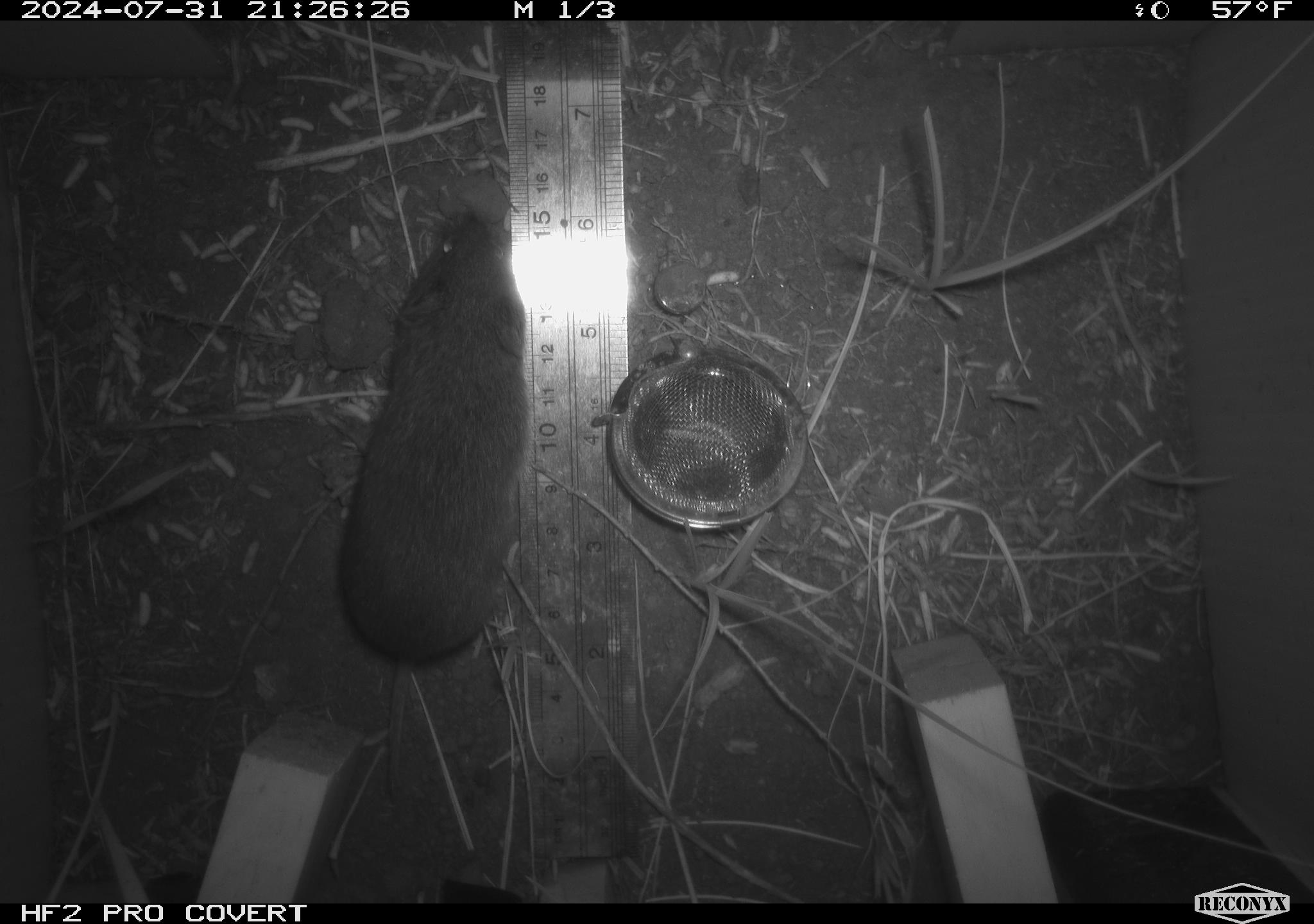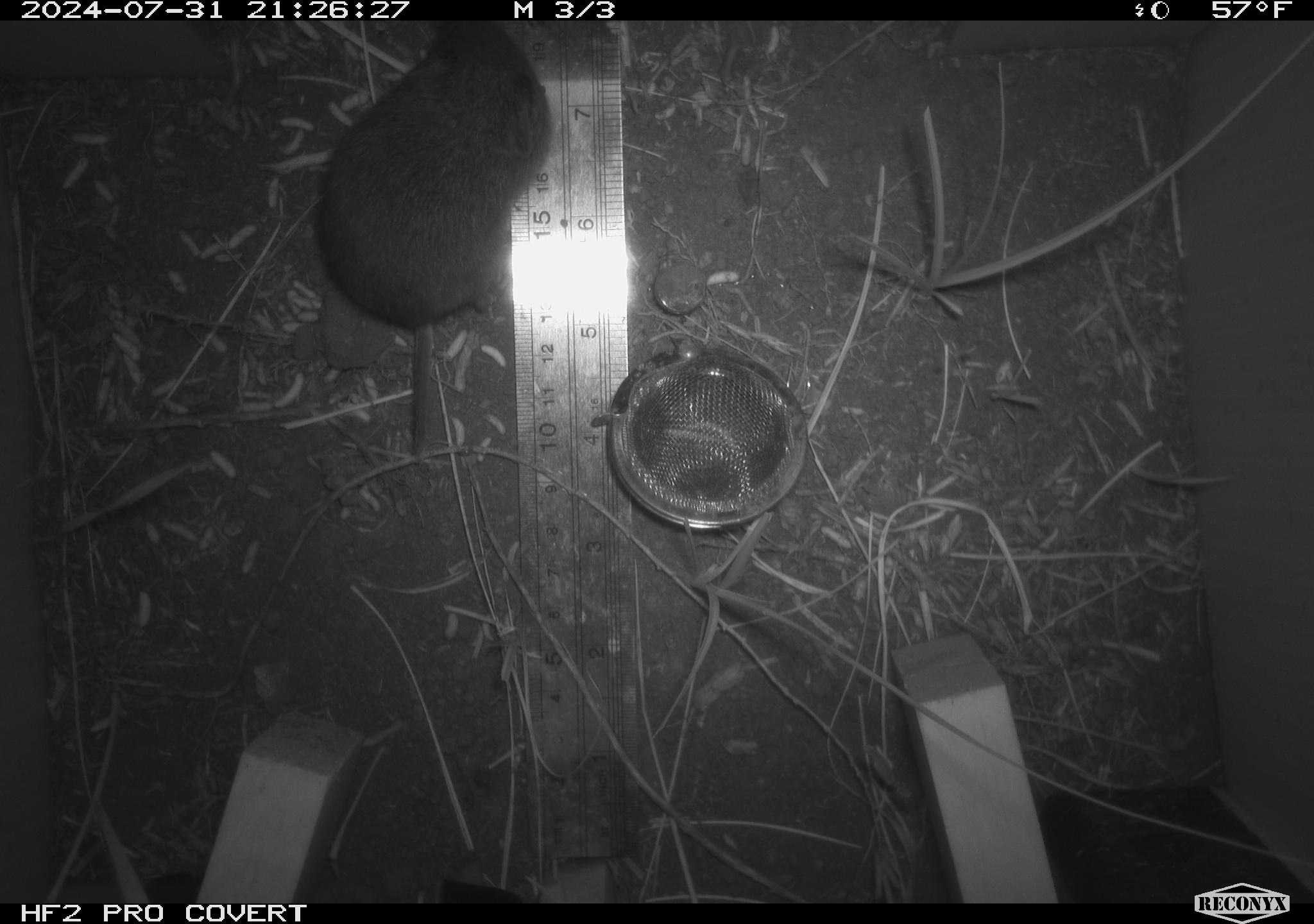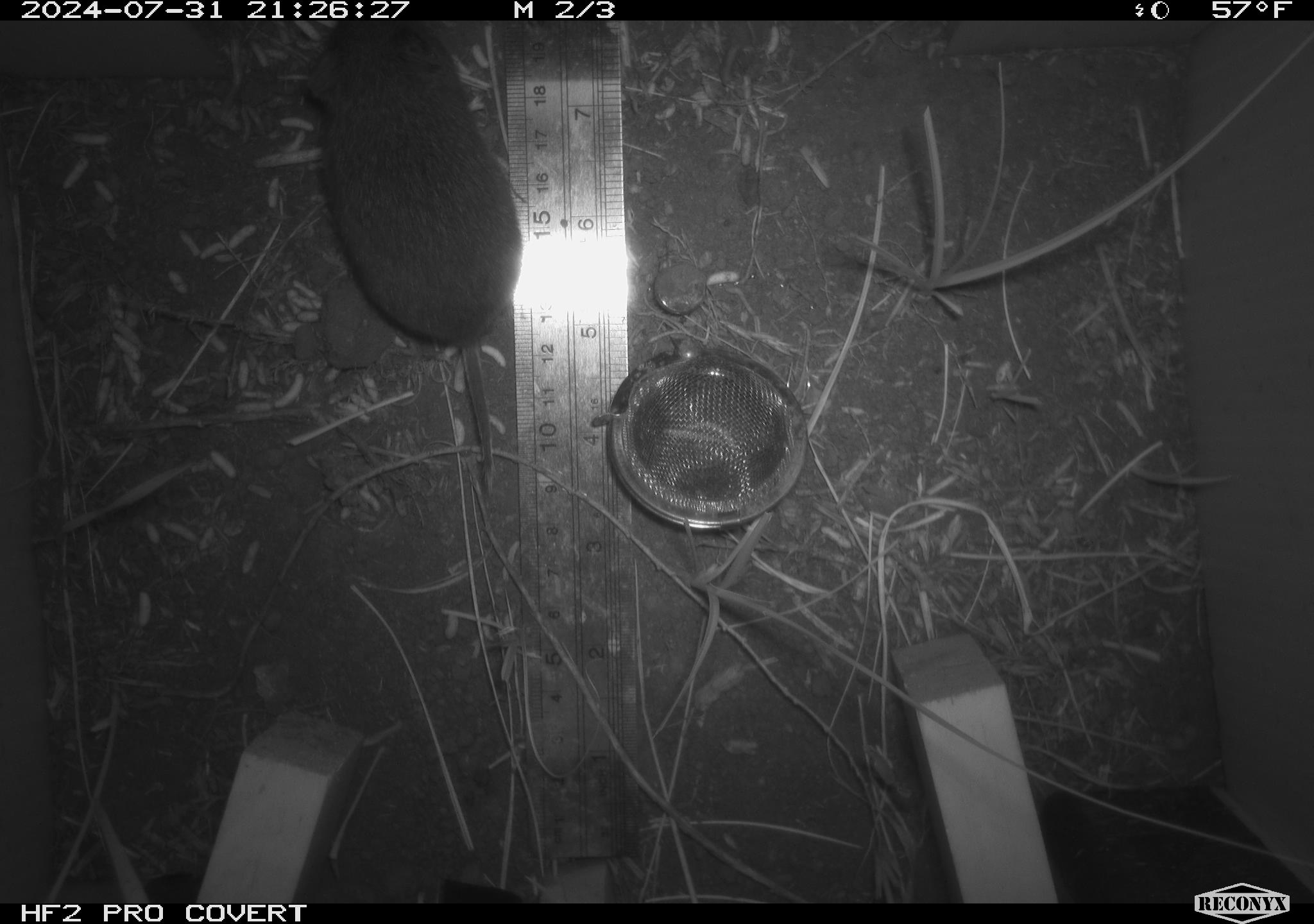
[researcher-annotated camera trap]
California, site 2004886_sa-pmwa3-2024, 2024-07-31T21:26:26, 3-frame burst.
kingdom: Animalia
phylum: Chordata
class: Mammalia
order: Rodentia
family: Cricetidae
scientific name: Arvicolinae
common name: voles, lemmings, and muskrats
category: arvicolinae subfamily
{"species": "arvicolinae subfamily (voles, lemmings, and muskrats) (Arvicolinae)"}